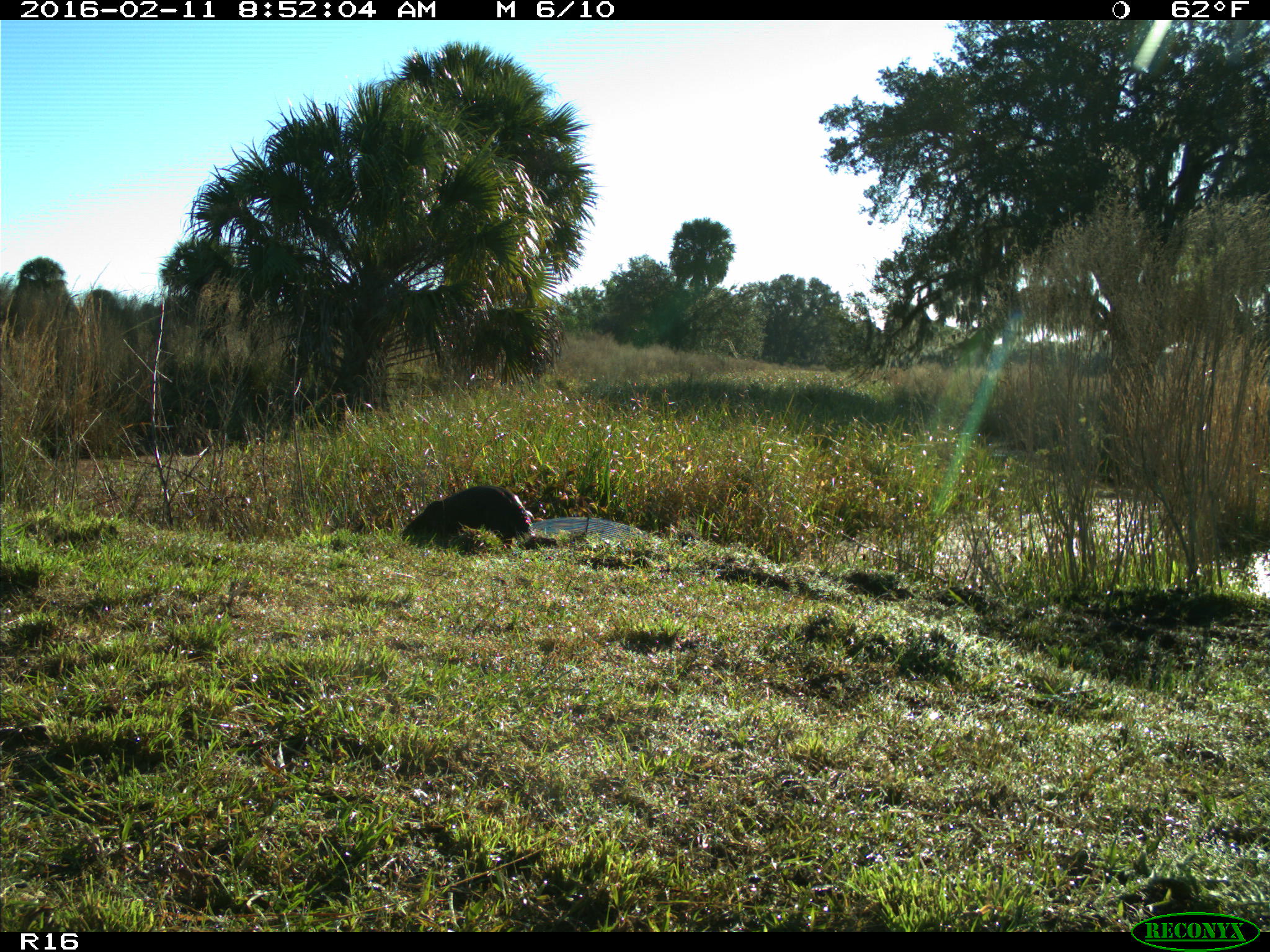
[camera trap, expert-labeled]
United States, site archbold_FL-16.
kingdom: Animalia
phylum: Chordata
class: Mammalia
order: Carnivora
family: Mustelidae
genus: Lontra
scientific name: Lontra canadensis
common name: north american river otter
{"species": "Lontra canadensis (north american river otter)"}